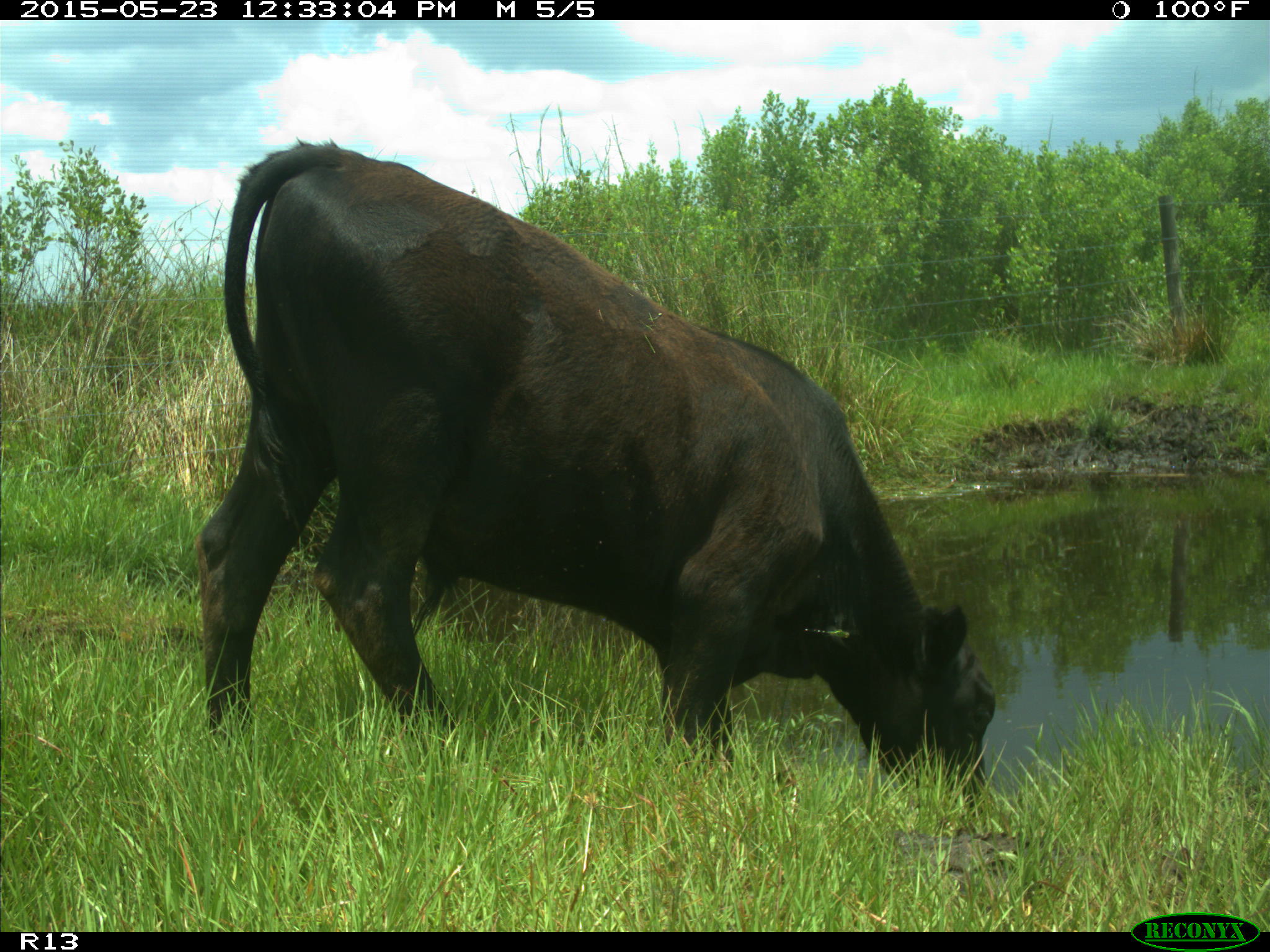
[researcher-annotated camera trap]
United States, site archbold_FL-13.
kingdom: Animalia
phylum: Chordata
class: Mammalia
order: Artiodactyla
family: Bovidae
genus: Bos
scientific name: Bos taurus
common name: domestic cow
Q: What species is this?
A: Bos taurus (domestic cow).